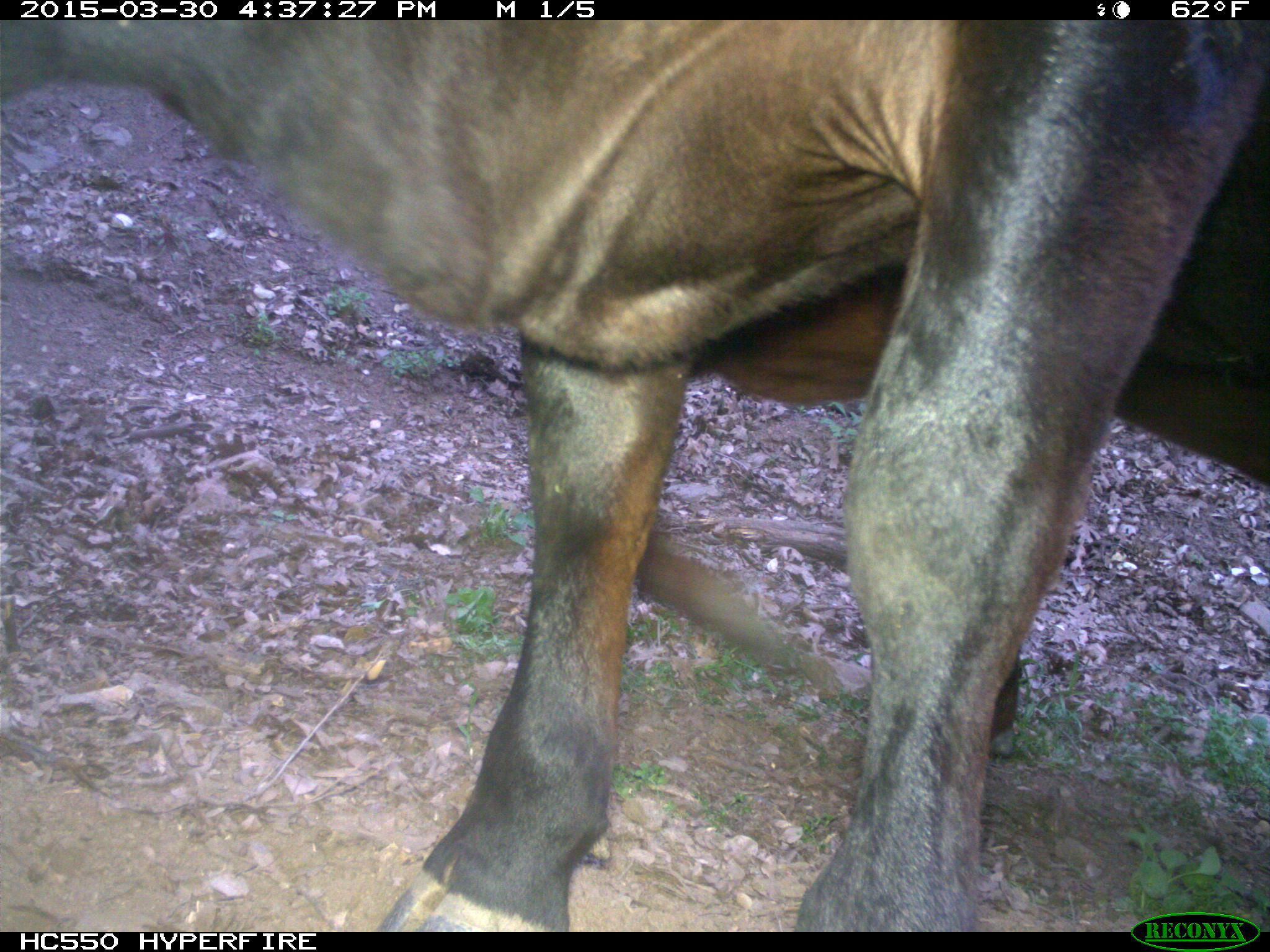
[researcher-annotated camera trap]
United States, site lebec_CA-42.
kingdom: Animalia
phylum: Chordata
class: Mammalia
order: Artiodactyla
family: Bovidae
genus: Bos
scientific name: Bos taurus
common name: domestic cow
Bos taurus (domestic cow).